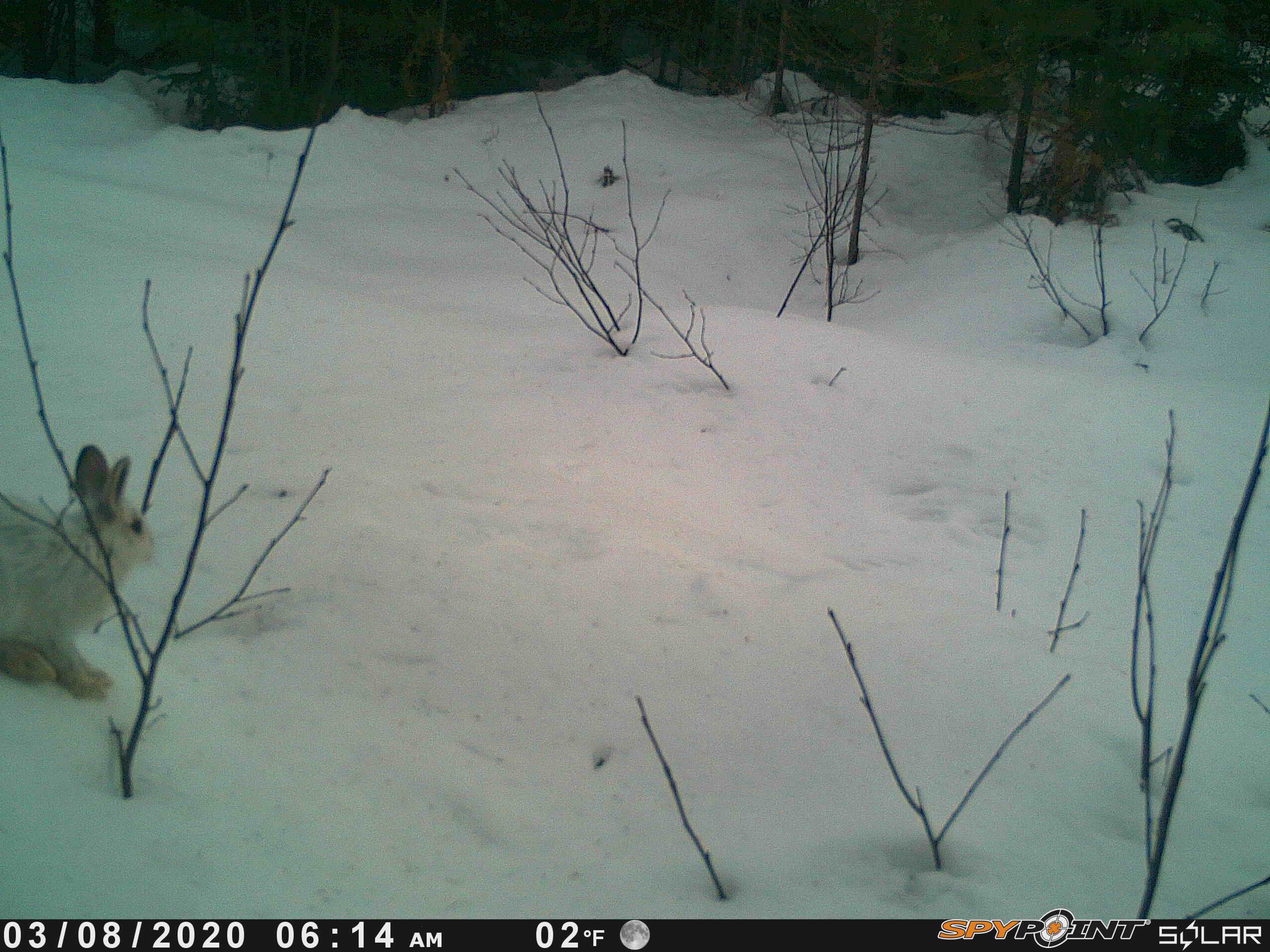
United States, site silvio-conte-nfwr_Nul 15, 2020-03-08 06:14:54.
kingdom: Animalia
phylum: Chordata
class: Mammalia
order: Lagomorpha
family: Leporidae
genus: Lepus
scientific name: Lepus americanus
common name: snowshoe hare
Snowshoe hare (Lepus americanus).